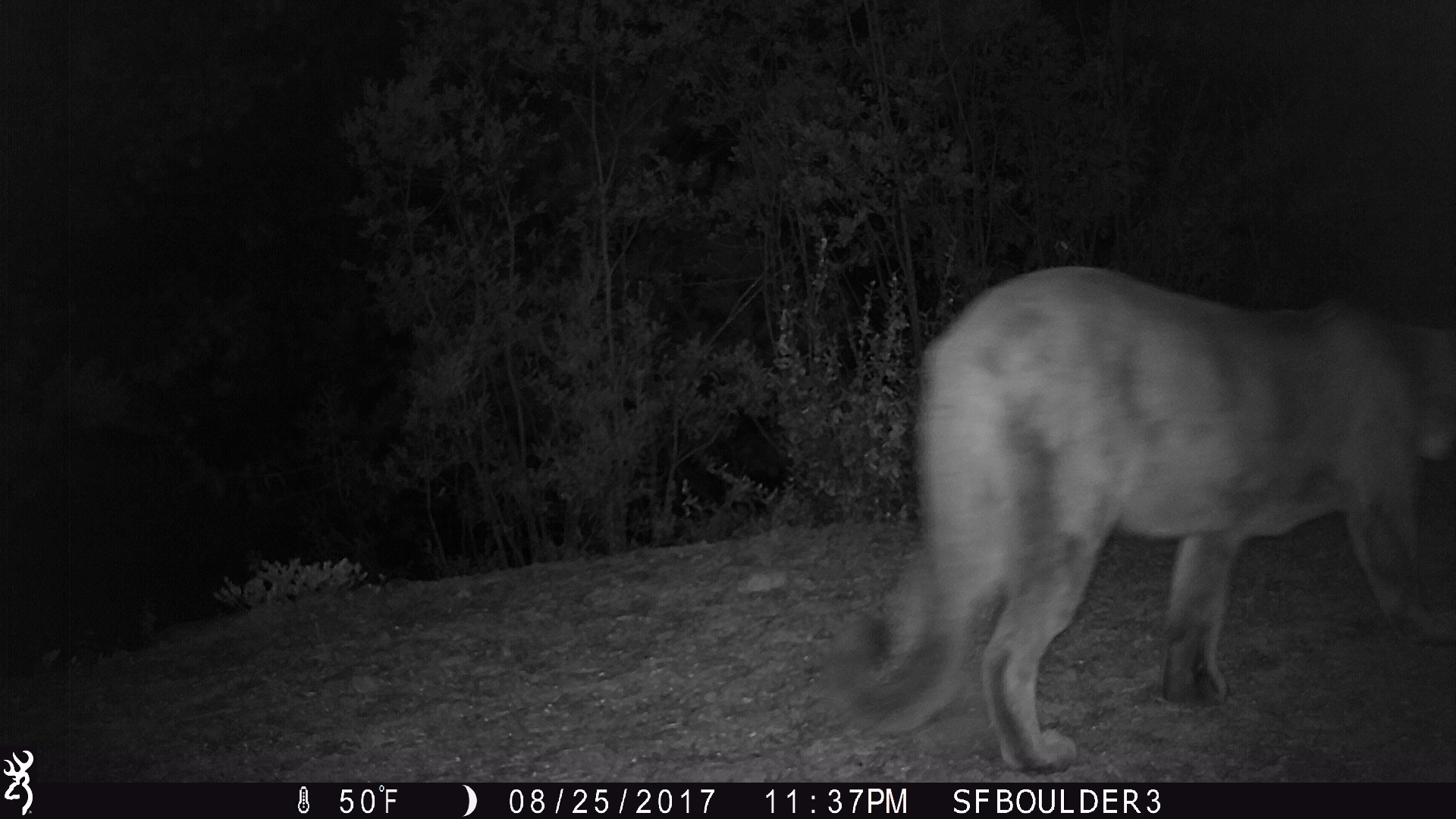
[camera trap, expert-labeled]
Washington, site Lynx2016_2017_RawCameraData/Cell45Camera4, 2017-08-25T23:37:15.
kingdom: Animalia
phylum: Chordata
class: Mammalia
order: Carnivora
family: Felidae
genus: Puma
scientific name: Puma concolor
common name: mountain lion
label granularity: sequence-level